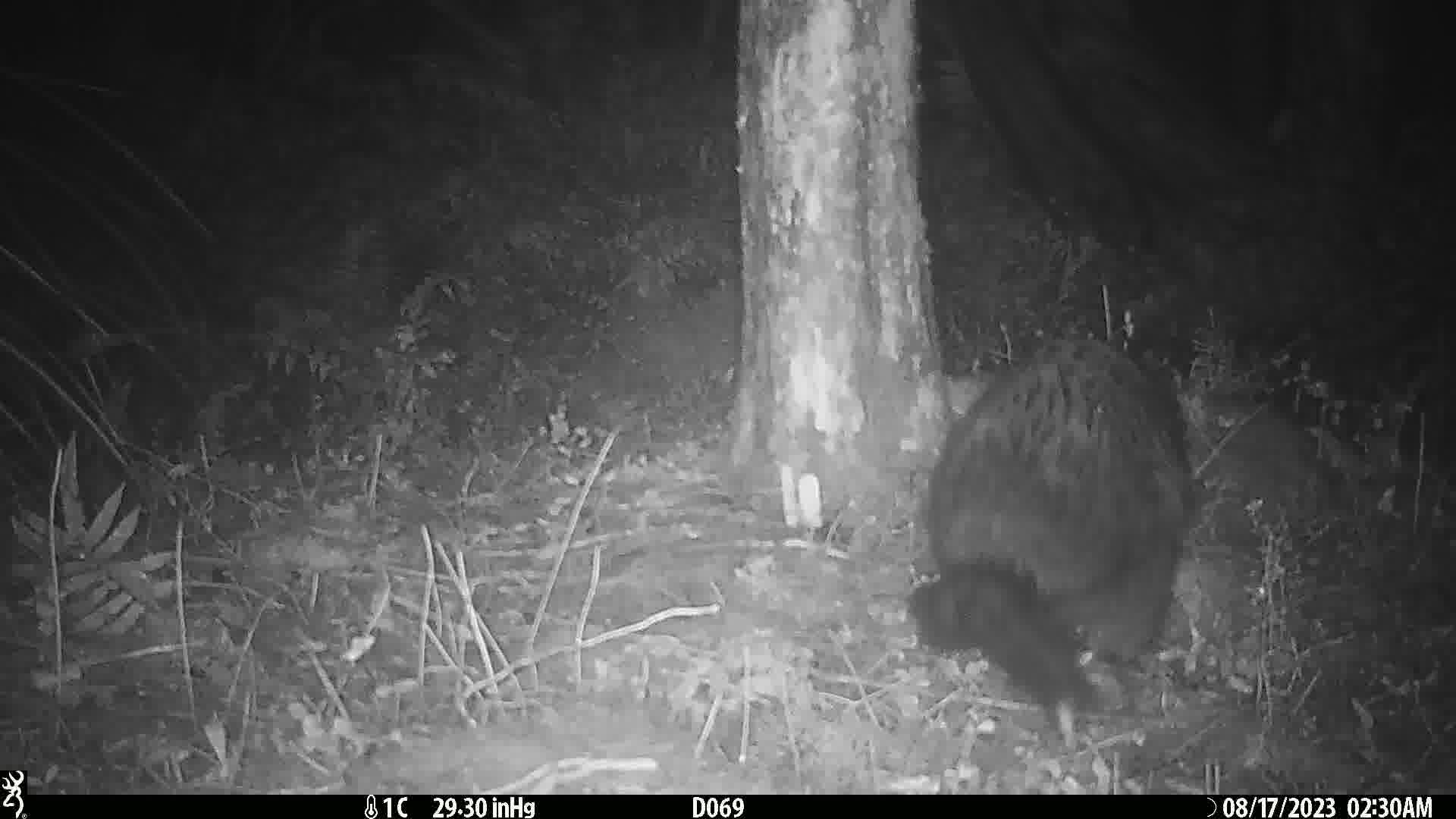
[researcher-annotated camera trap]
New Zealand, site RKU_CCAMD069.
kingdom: Animalia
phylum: Chordata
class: Mammalia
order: Diprotodontia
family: Phalangeridae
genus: Trichosurus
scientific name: Trichosurus vulpecula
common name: common brushtail possum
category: possum